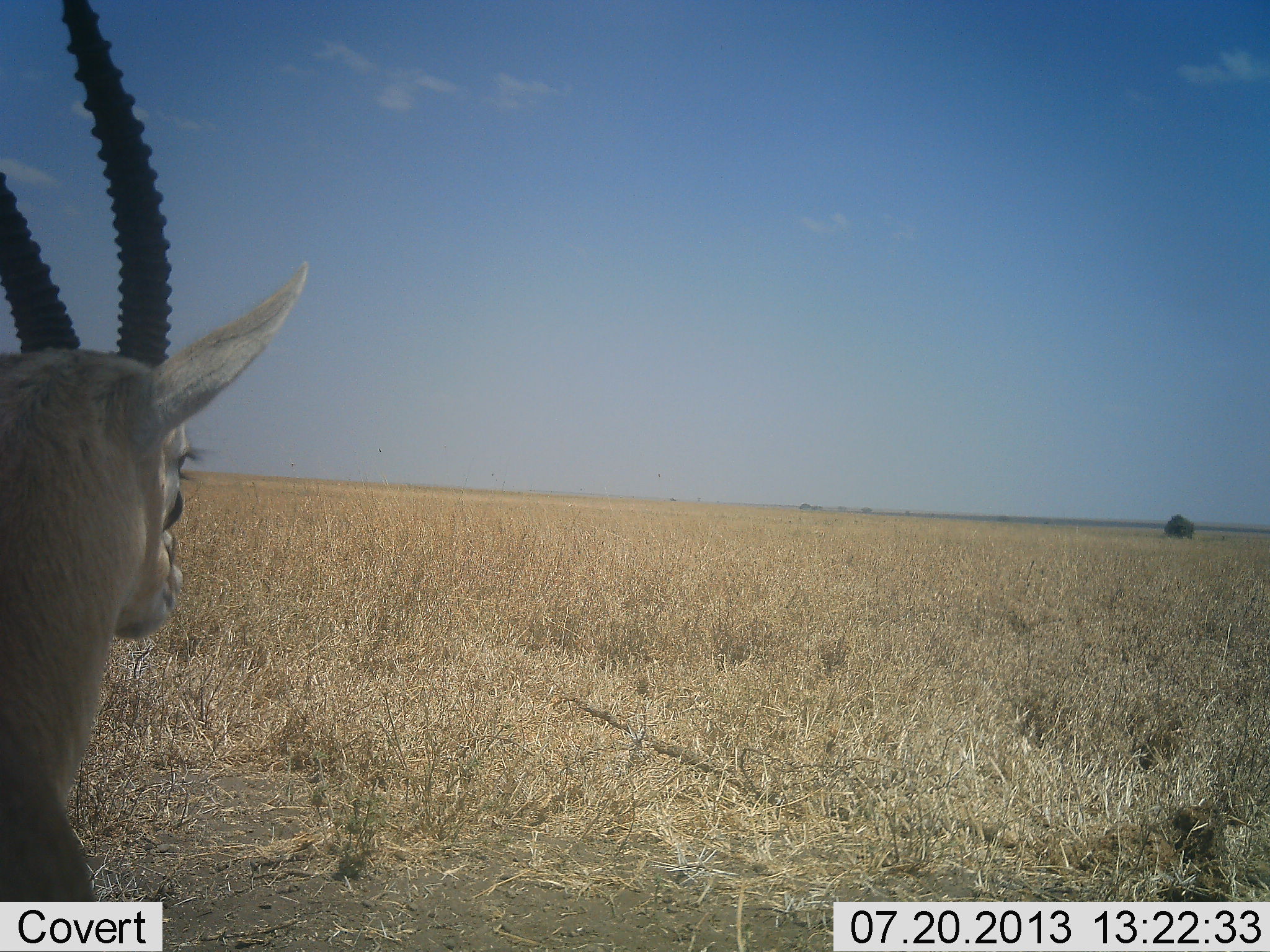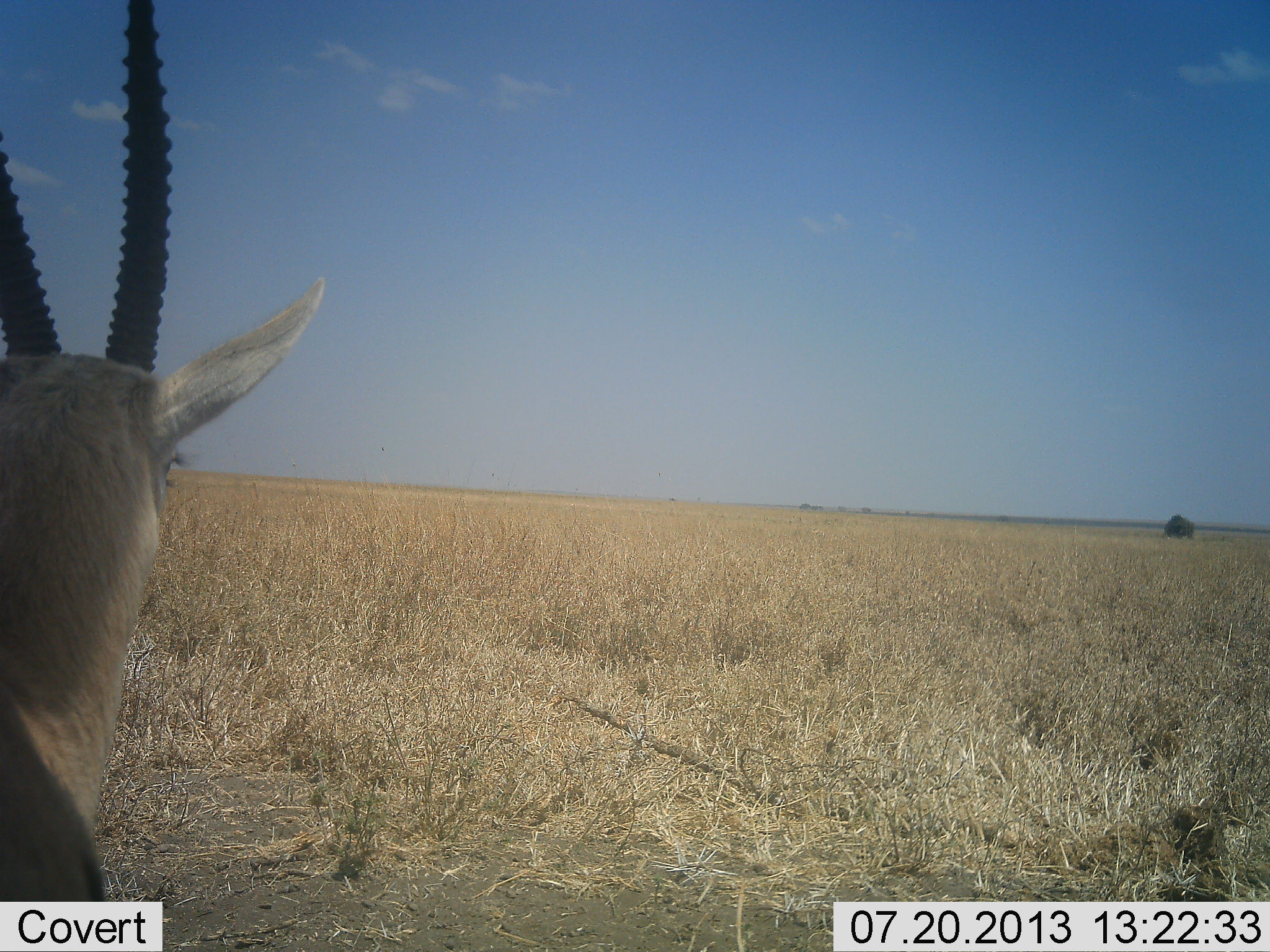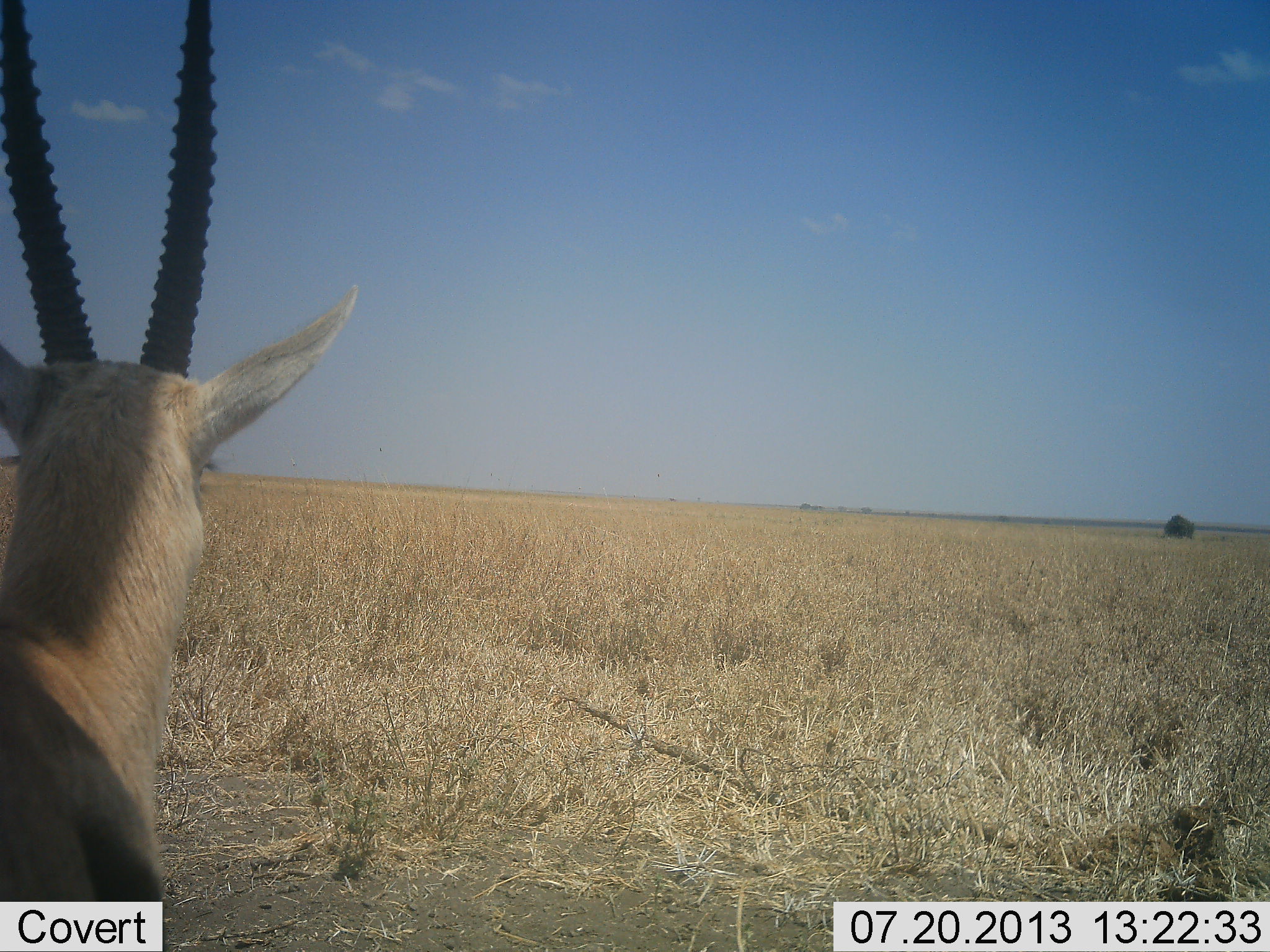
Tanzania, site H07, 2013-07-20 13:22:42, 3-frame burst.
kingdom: Animalia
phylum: Chordata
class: Mammalia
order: Artiodactyla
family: Bovidae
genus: Eudorcas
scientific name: Eudorcas thomsonii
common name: thomson's gazelle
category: gazellethomsons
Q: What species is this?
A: Gazellethomsons (thomson's gazelle) (Eudorcas thomsonii).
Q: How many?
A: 1.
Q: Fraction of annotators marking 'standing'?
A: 90%.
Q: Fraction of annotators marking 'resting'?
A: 0%.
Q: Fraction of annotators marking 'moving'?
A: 10%.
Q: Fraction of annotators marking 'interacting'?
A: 0%.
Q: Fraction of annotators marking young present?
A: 0%.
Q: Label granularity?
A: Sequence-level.